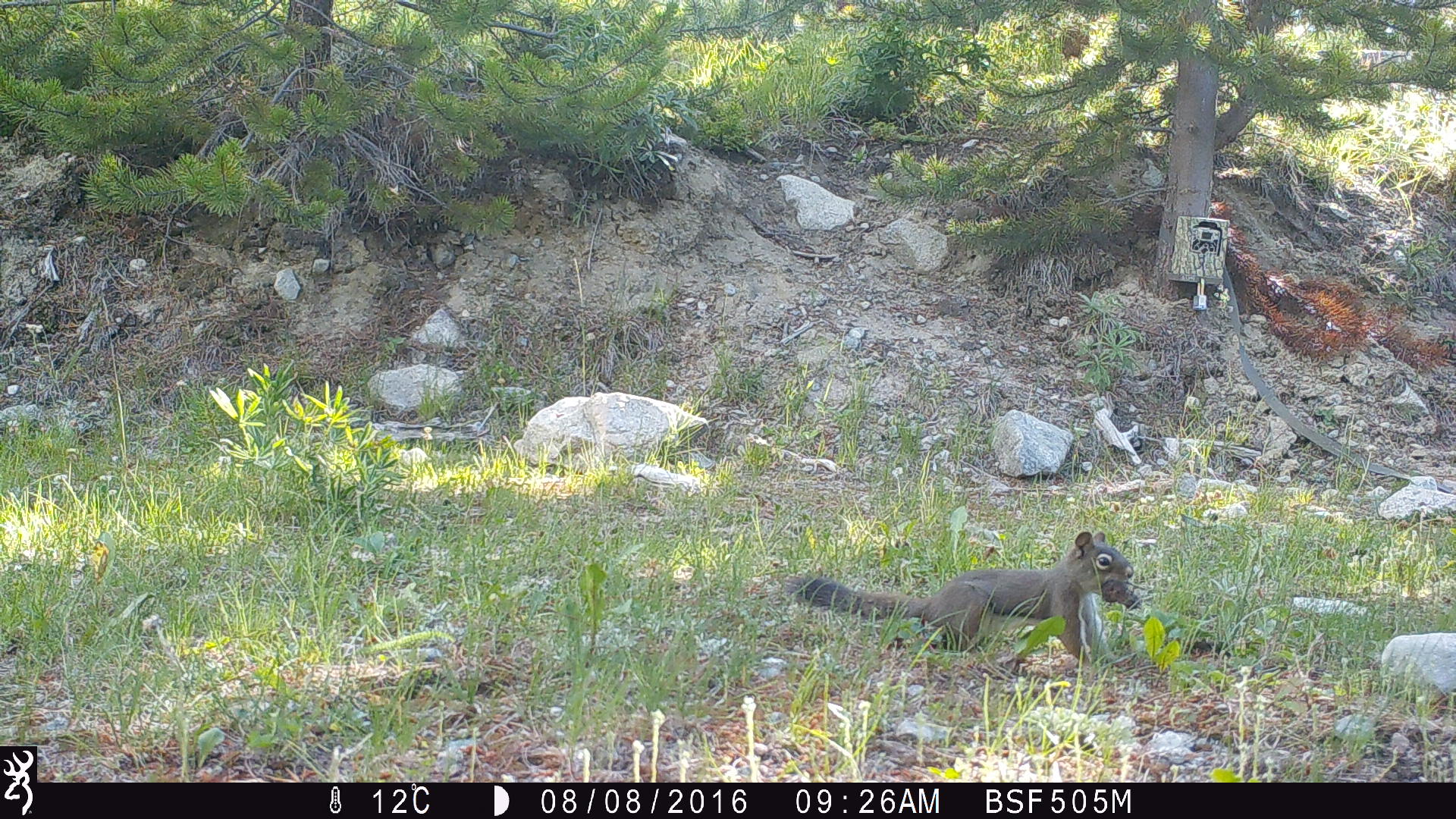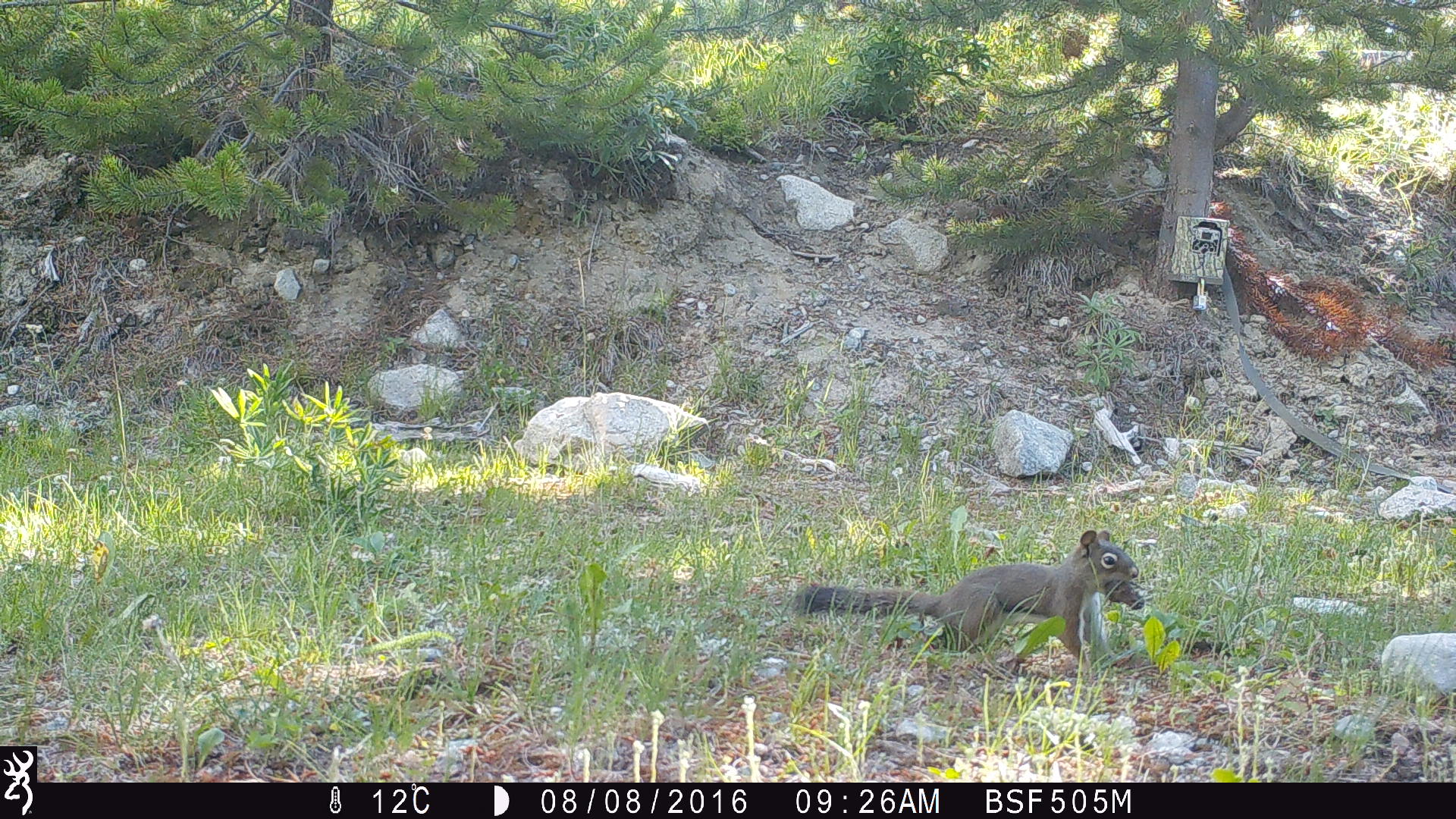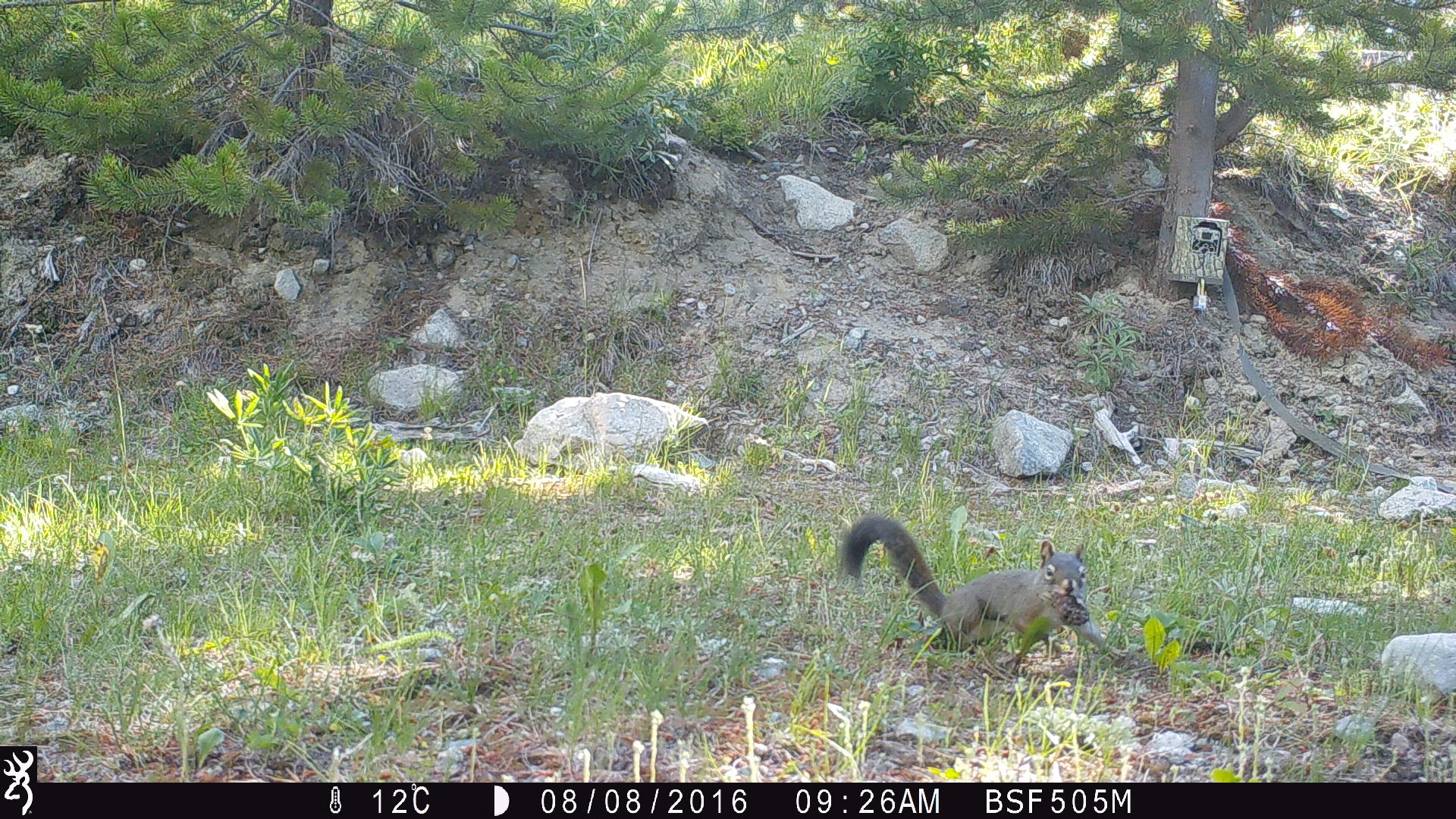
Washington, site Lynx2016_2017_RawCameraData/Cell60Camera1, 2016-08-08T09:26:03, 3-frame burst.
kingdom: Animalia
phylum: Chordata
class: Mammalia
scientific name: Mammalia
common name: small mammal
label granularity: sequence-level